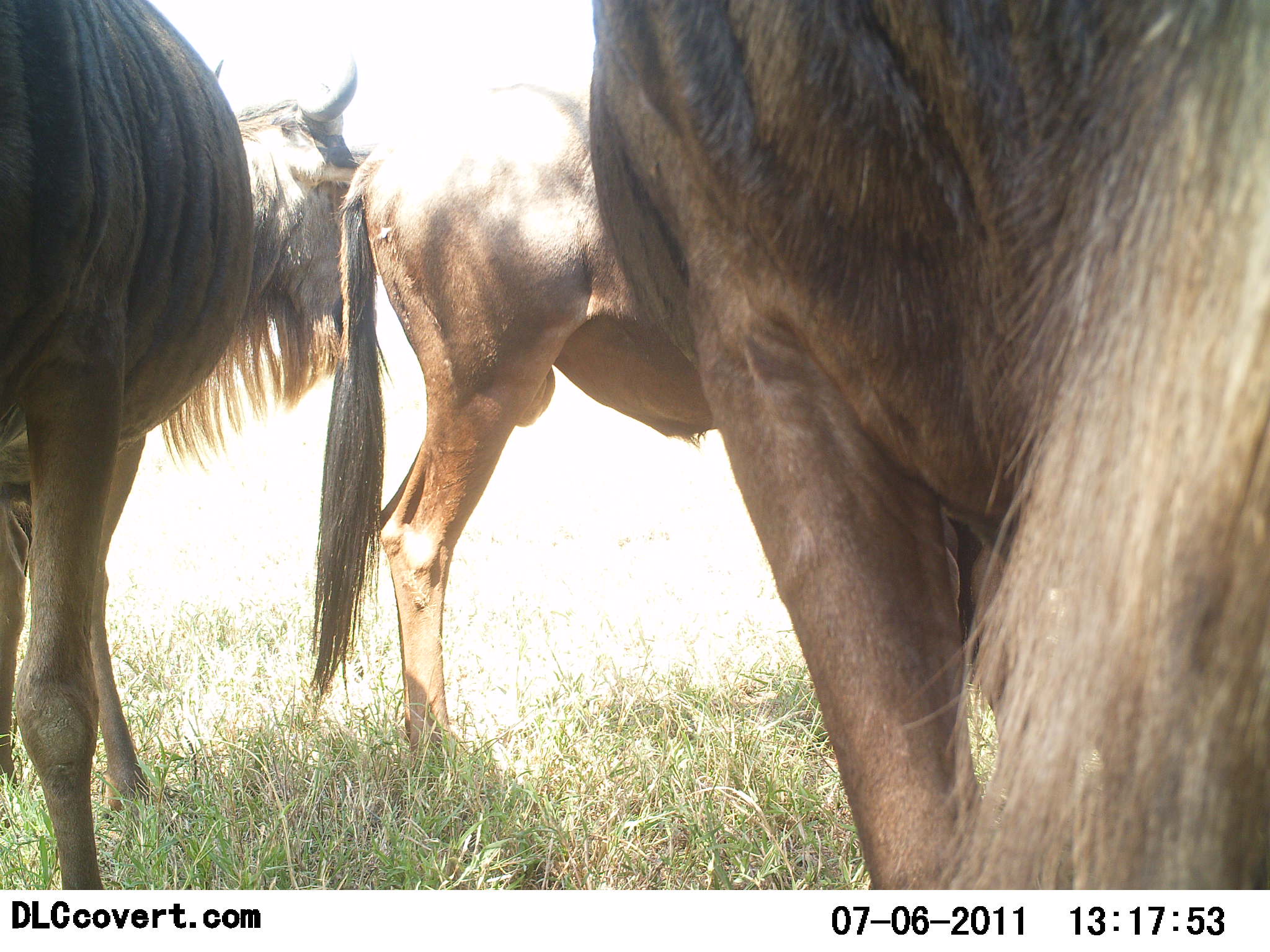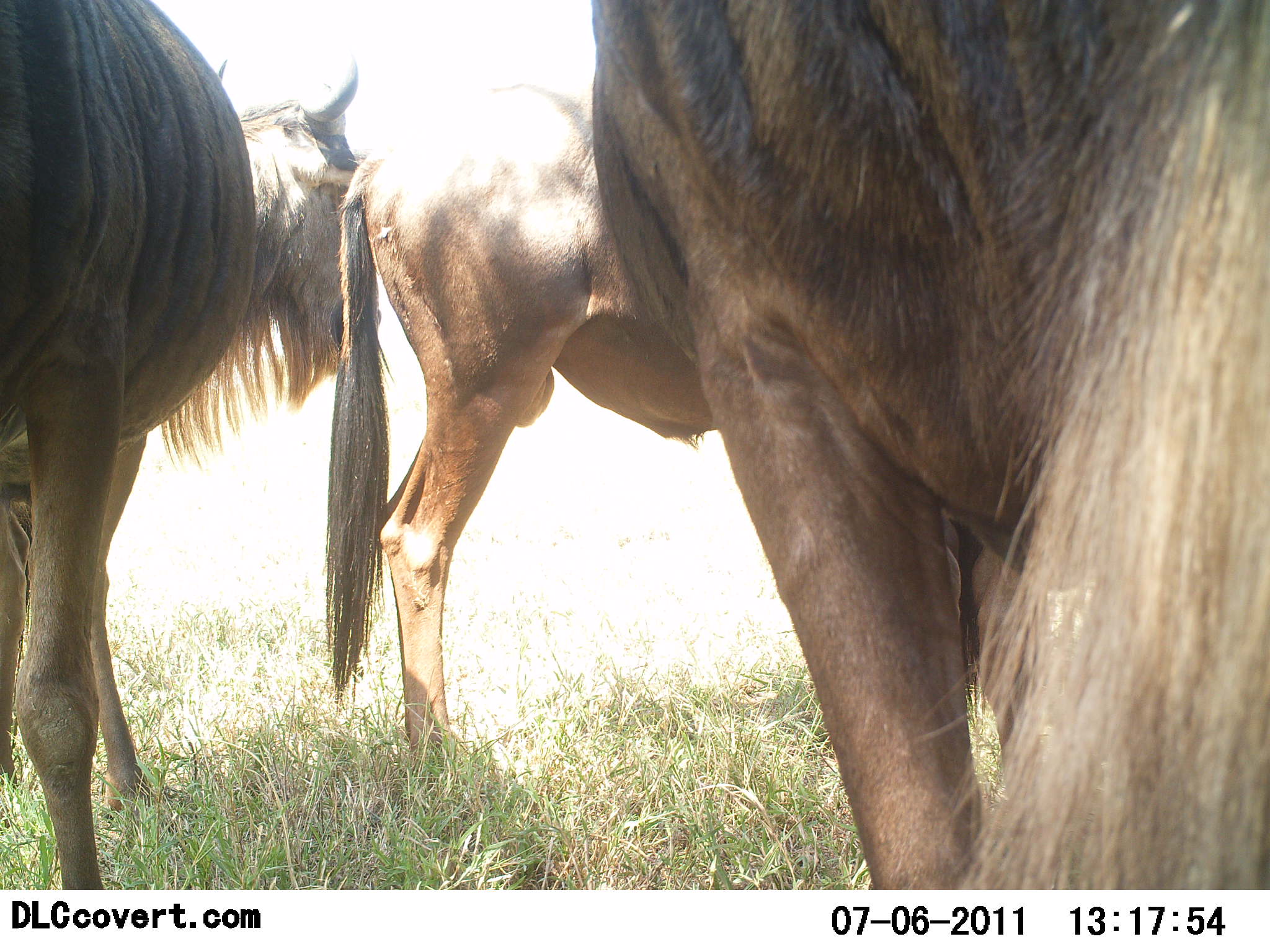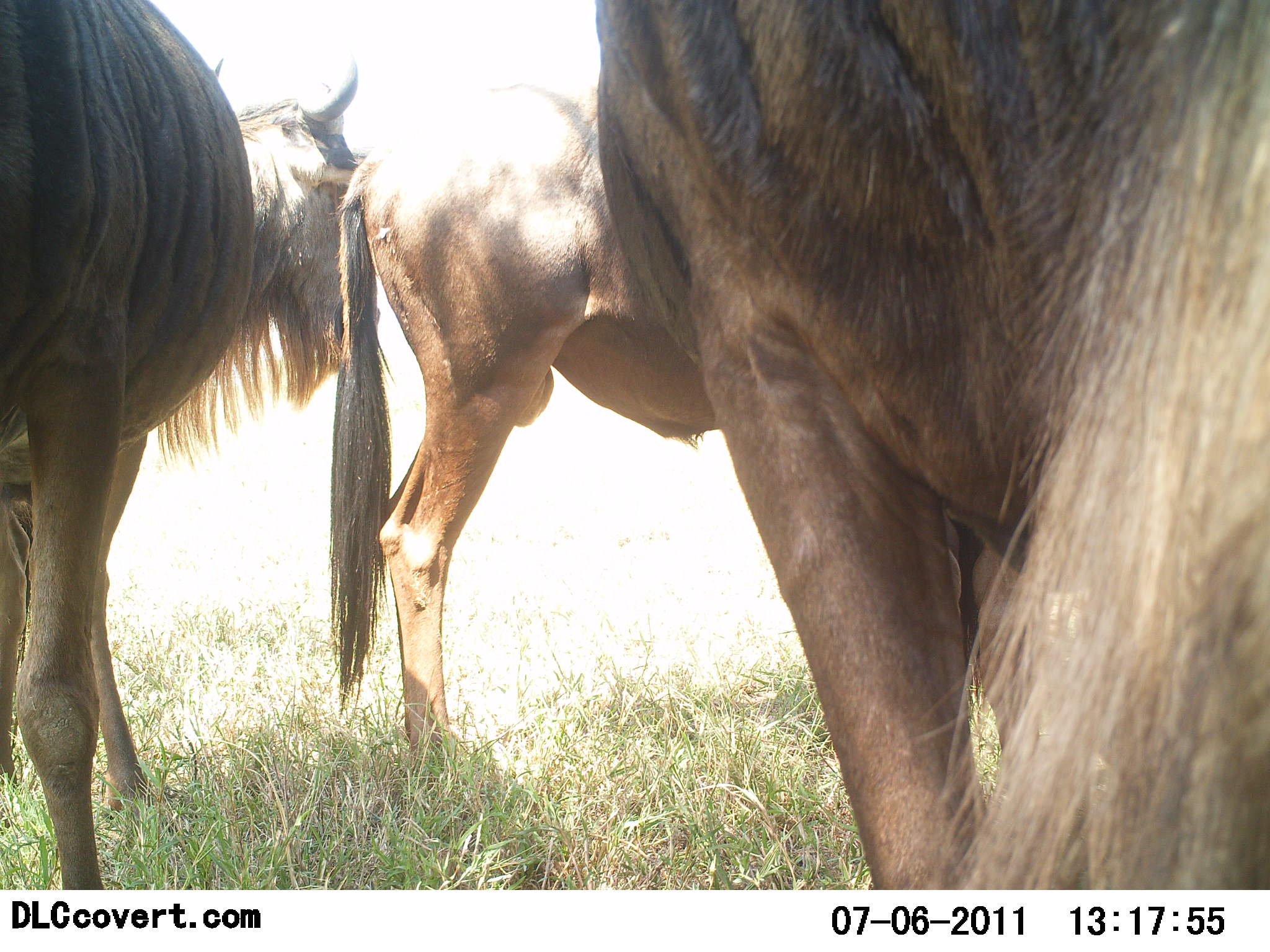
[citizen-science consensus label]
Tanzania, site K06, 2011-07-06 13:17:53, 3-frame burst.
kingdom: Animalia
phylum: Chordata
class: Mammalia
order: Artiodactyla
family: Bovidae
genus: Connochaetes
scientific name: Connochaetes taurinus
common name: blue wildebeest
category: wildebeest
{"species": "wildebeest (blue wildebeest) (Connochaetes taurinus)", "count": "3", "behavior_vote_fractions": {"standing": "100%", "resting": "0%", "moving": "0%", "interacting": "7%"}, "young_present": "0%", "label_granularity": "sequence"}